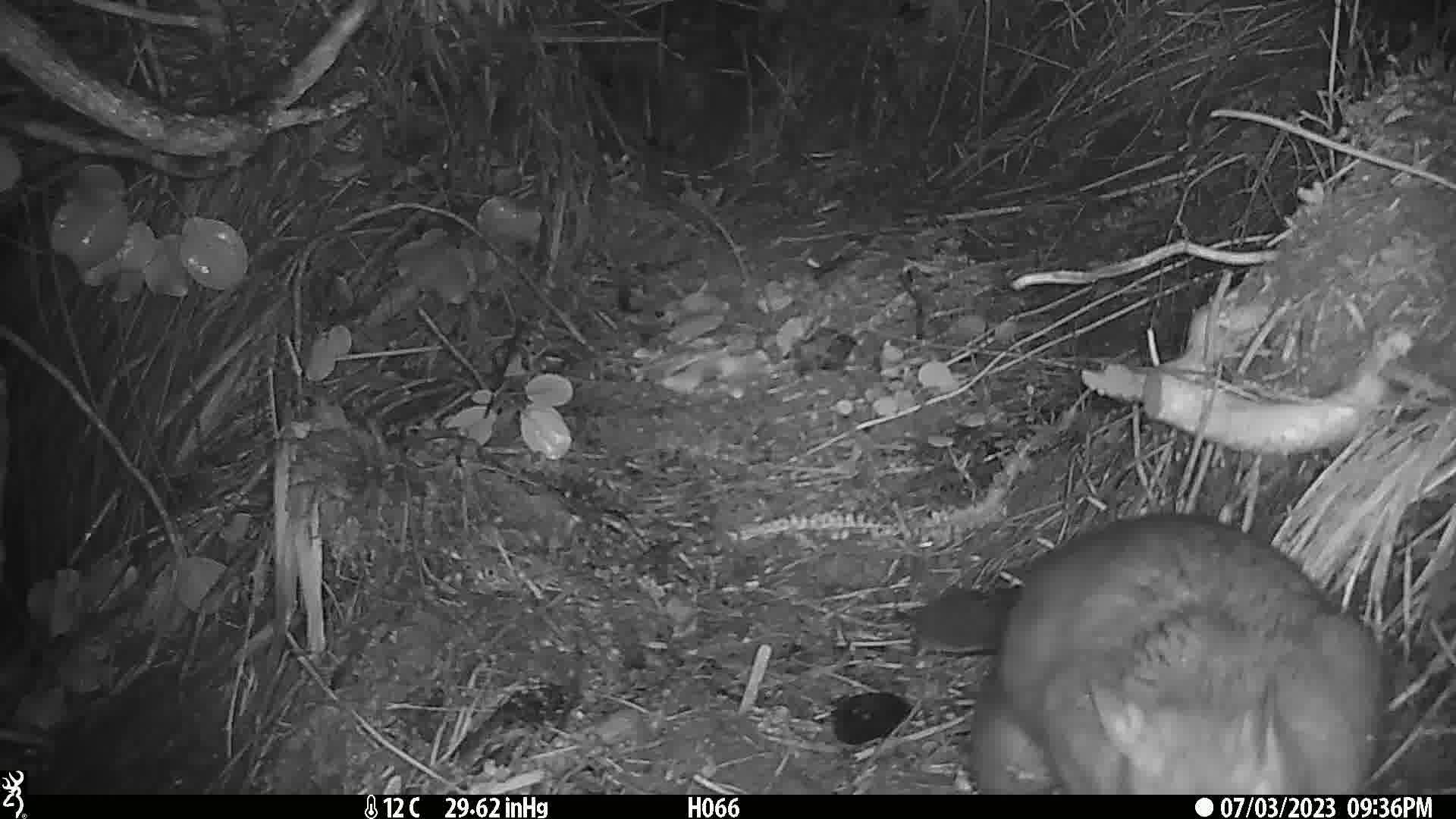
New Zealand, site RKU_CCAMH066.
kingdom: Animalia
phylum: Chordata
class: Mammalia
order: Diprotodontia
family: Phalangeridae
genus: Trichosurus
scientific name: Trichosurus vulpecula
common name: common brushtail possum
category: possum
Possum (common brushtail possum) (Trichosurus vulpecula).